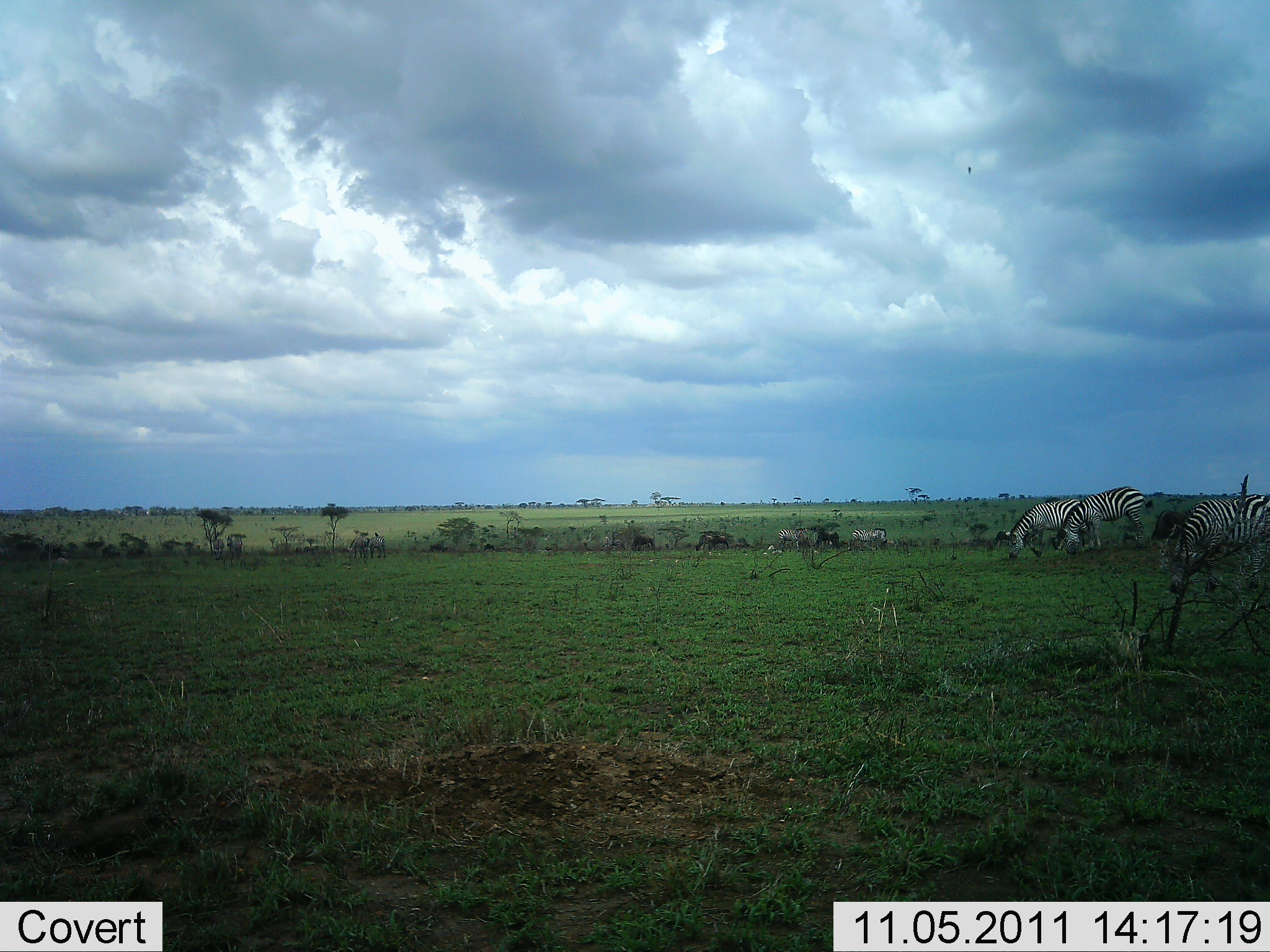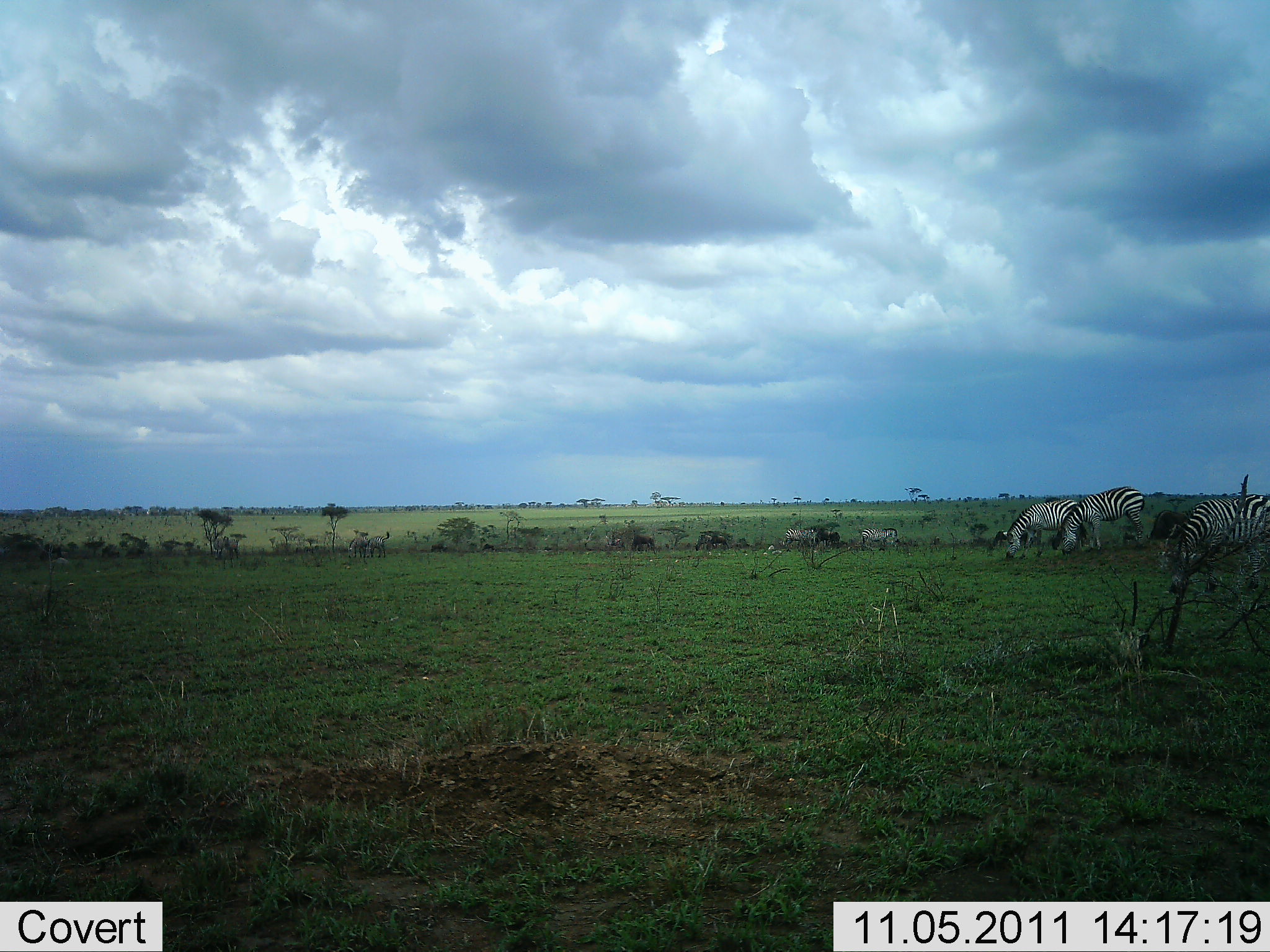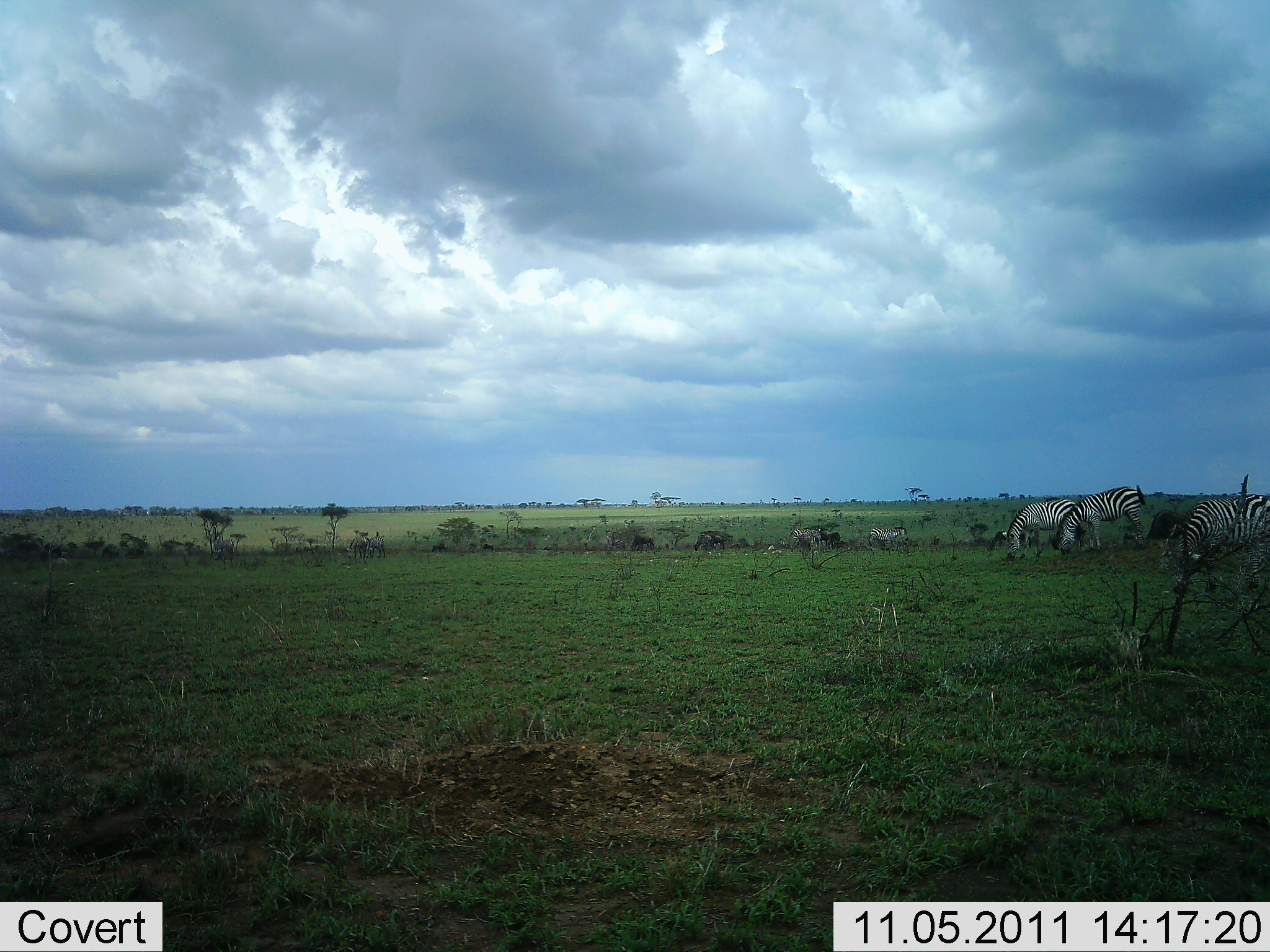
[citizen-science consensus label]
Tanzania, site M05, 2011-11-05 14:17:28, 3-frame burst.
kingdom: Animalia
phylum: Chordata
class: Mammalia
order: Perissodactyla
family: Equidae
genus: Equus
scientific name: Equus quagga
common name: plains zebra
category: zebra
Zebra (plains zebra) (Equus quagga), count 4. Behavior (volunteer vote fractions): standing 33%, resting 0%, moving 17%, interacting 0%. Young present (vote fraction): 0%. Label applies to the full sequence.